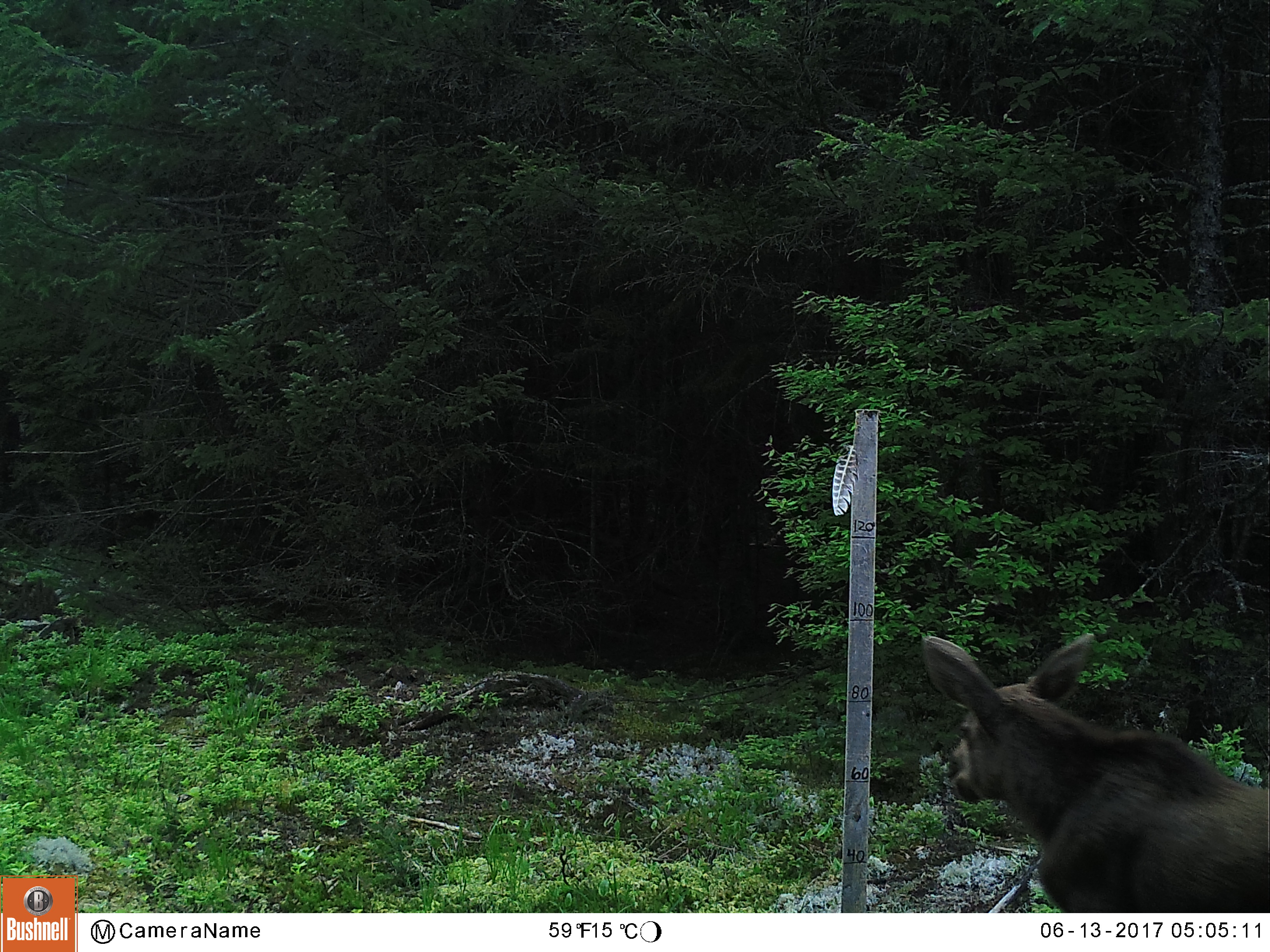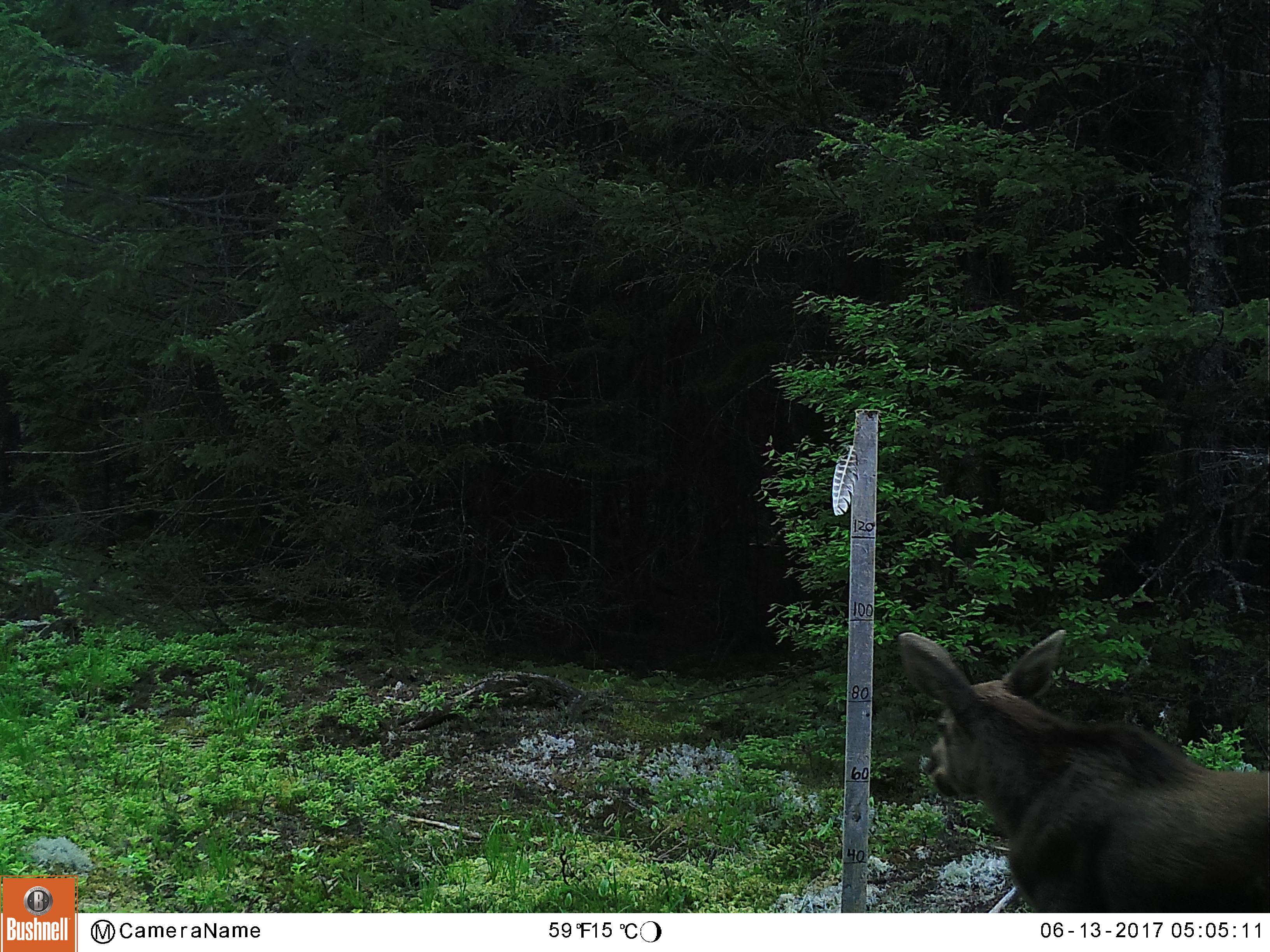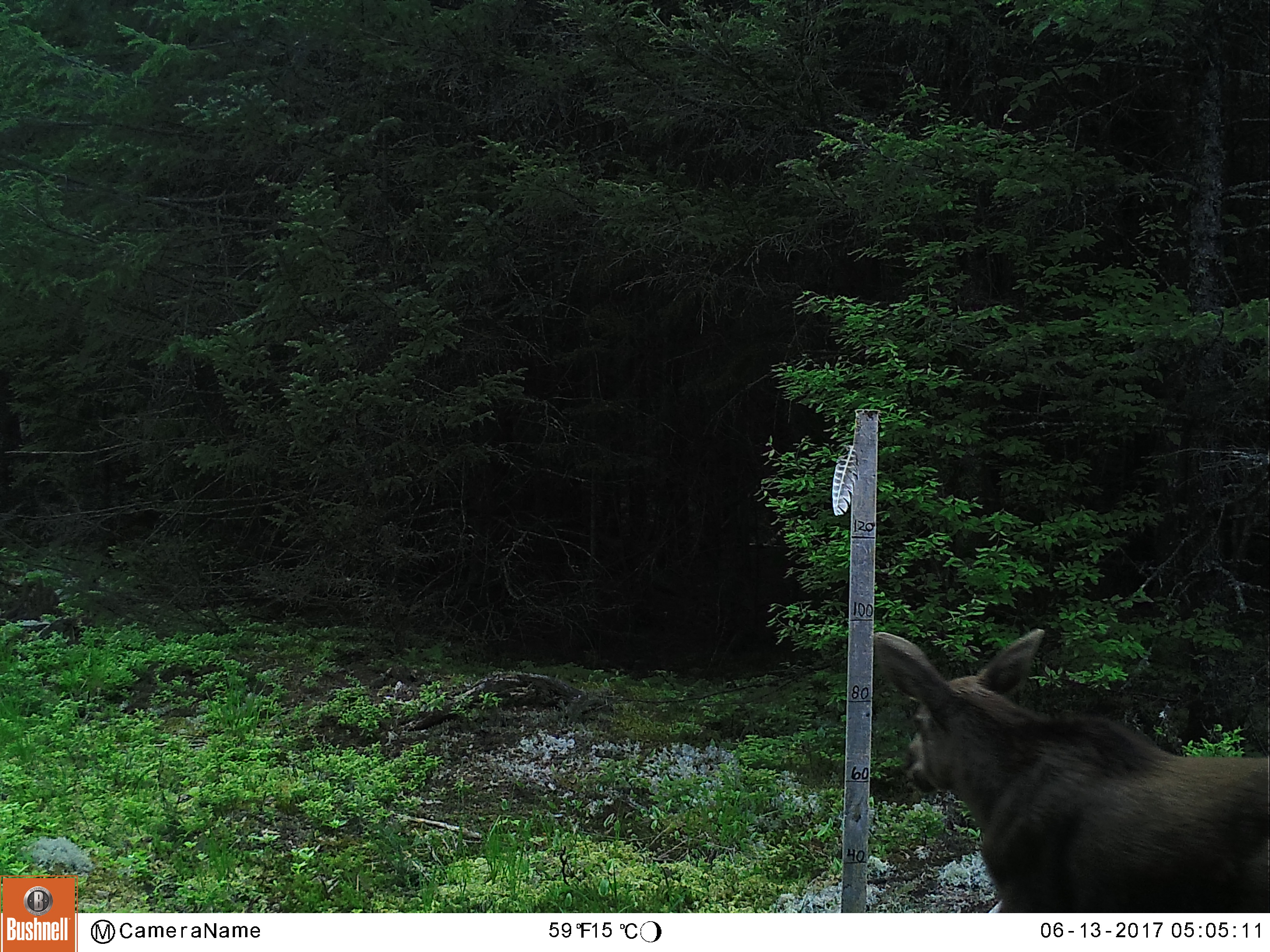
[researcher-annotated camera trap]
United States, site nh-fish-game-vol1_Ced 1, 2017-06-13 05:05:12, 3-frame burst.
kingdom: Animalia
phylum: Chordata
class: Mammalia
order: Artiodactyla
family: Cervidae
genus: Alces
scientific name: Alces alces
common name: moose